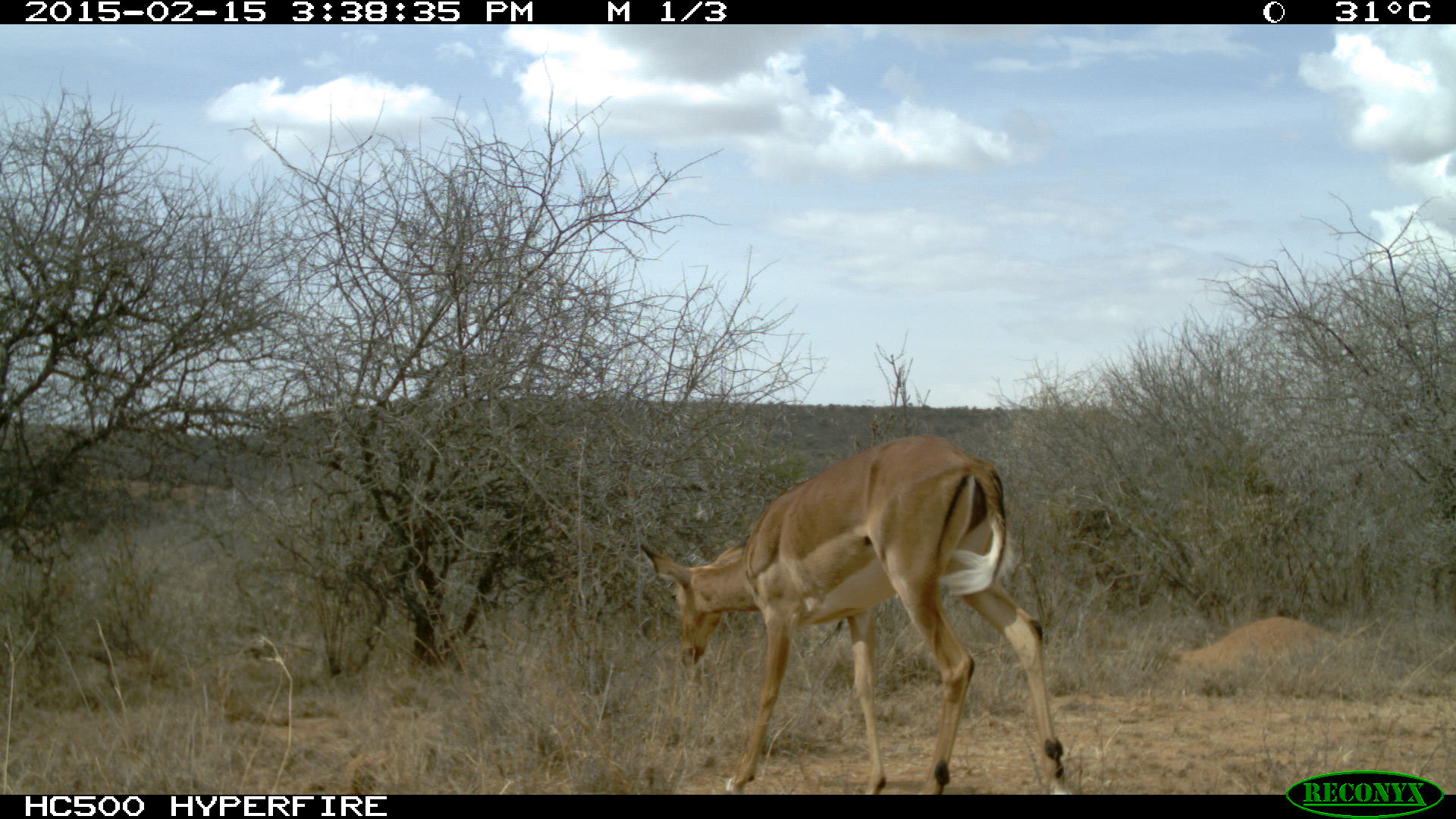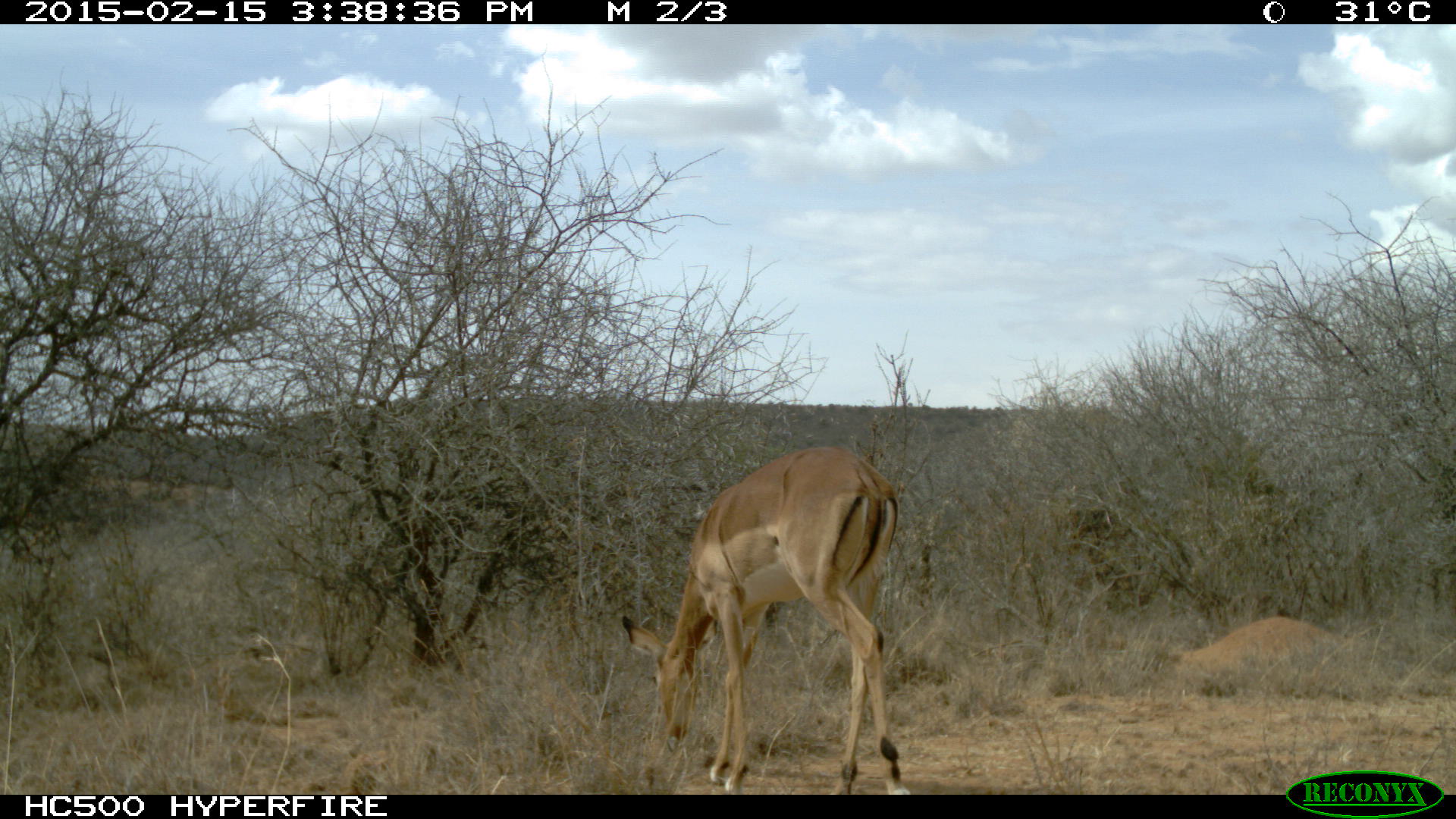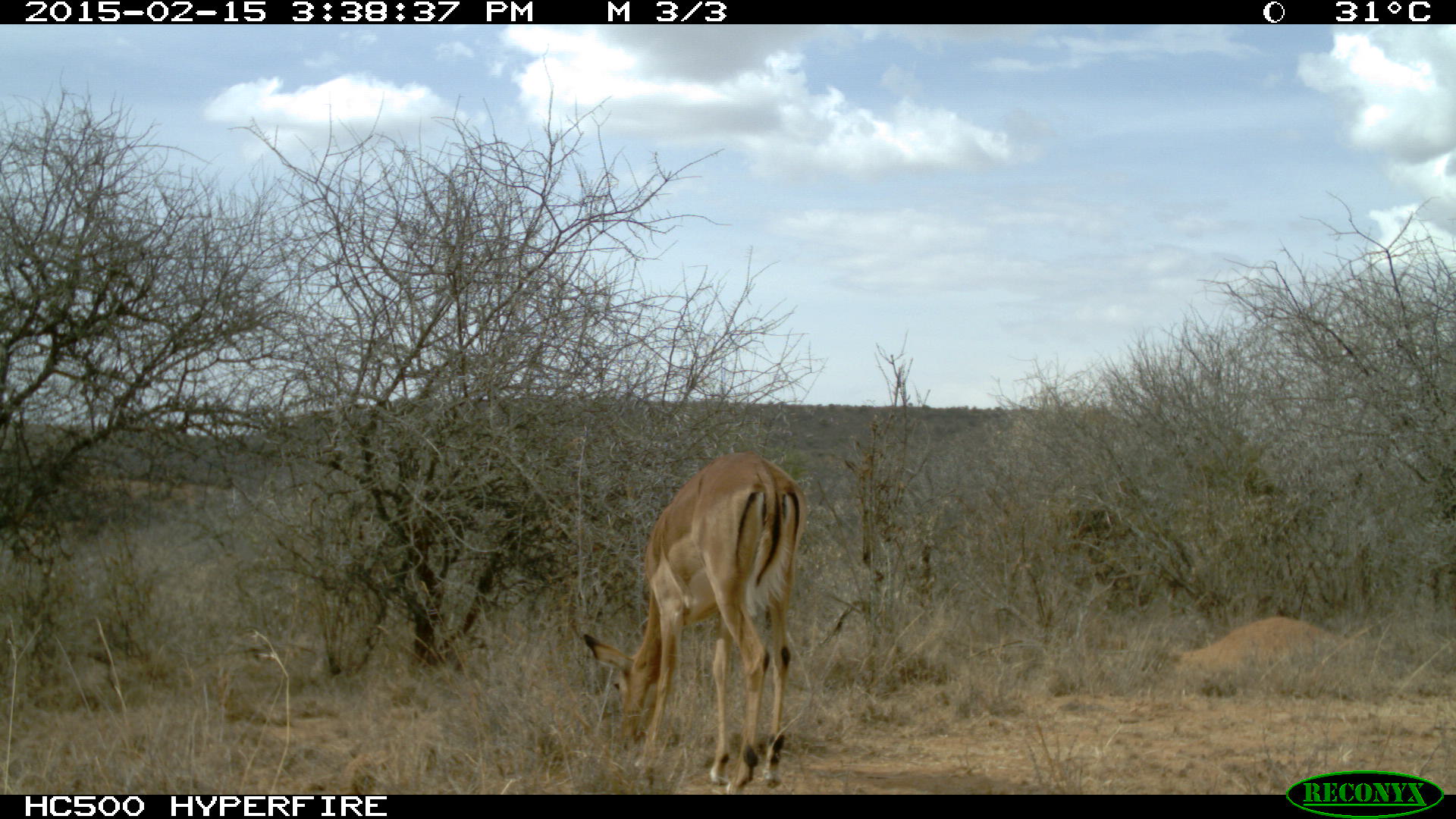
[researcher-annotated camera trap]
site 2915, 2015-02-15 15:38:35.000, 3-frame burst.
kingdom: Animalia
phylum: Chordata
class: Mammalia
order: Artiodactyla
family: Bovidae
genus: Aepyceros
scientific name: Aepyceros melampus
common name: impala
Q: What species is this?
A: Aepyceros melampus (impala).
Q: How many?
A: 2.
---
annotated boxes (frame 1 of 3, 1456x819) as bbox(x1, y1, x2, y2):
aepyceros melampus: bbox(640, 434, 1070, 795)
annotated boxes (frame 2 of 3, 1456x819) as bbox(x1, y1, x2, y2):
aepyceros melampus: bbox(619, 443, 909, 793)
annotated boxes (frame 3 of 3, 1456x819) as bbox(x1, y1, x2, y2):
aepyceros melampus: bbox(577, 447, 809, 795)